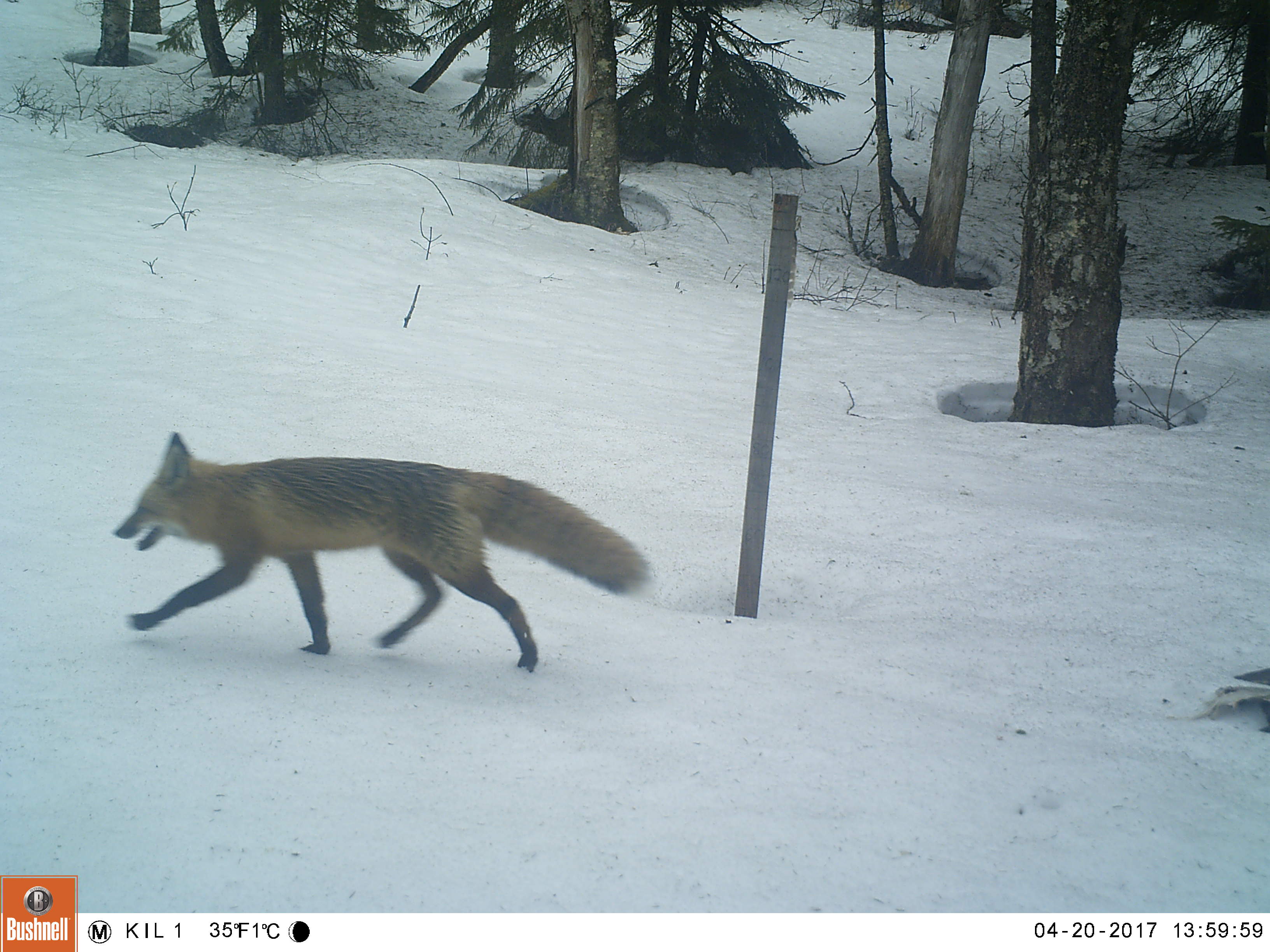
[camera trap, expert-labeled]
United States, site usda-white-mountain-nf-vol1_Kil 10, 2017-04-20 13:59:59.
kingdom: Animalia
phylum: Chordata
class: Mammalia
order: Carnivora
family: Canidae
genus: Vulpes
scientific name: Vulpes vulpes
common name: red fox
Red fox (Vulpes vulpes).